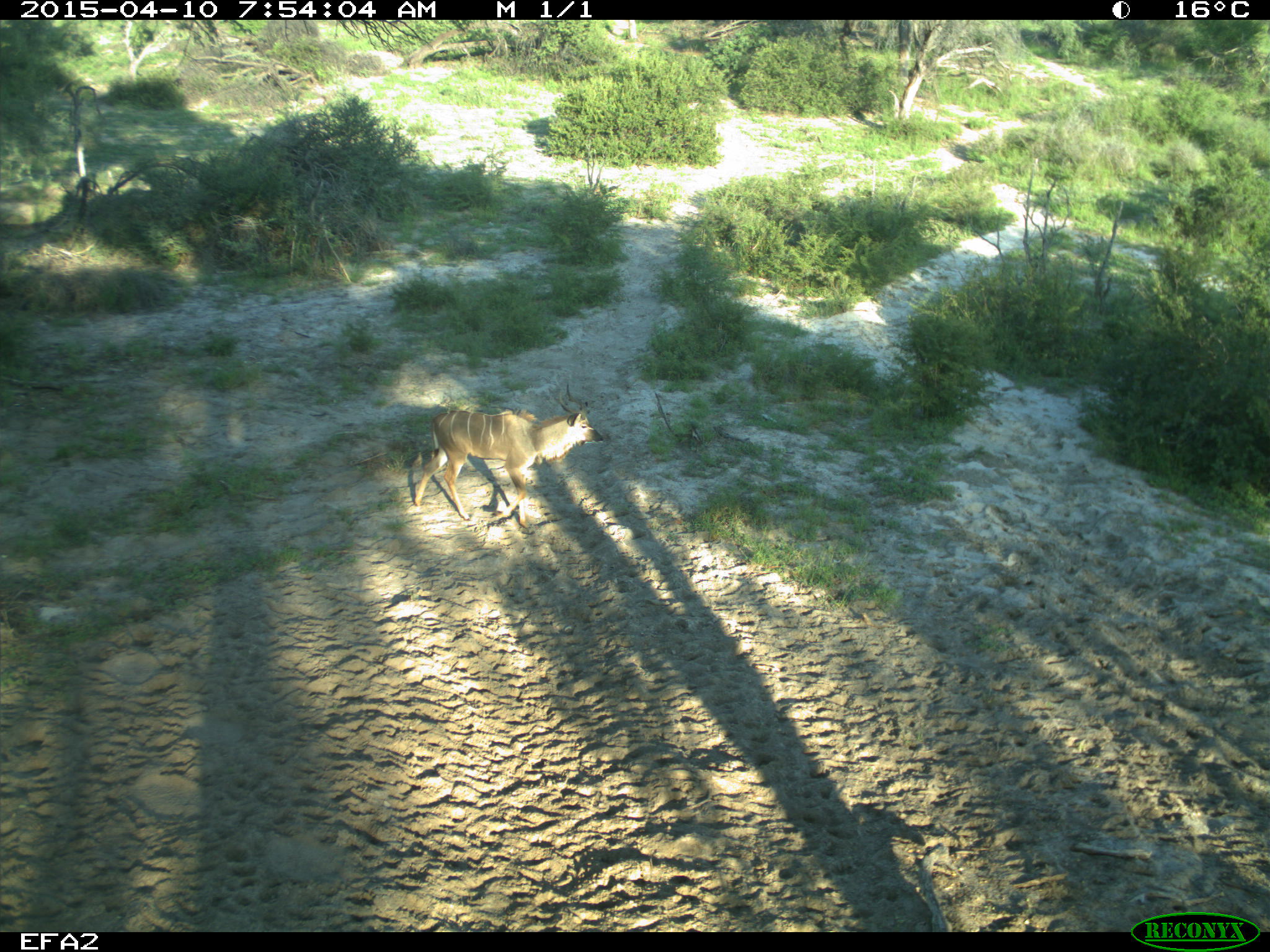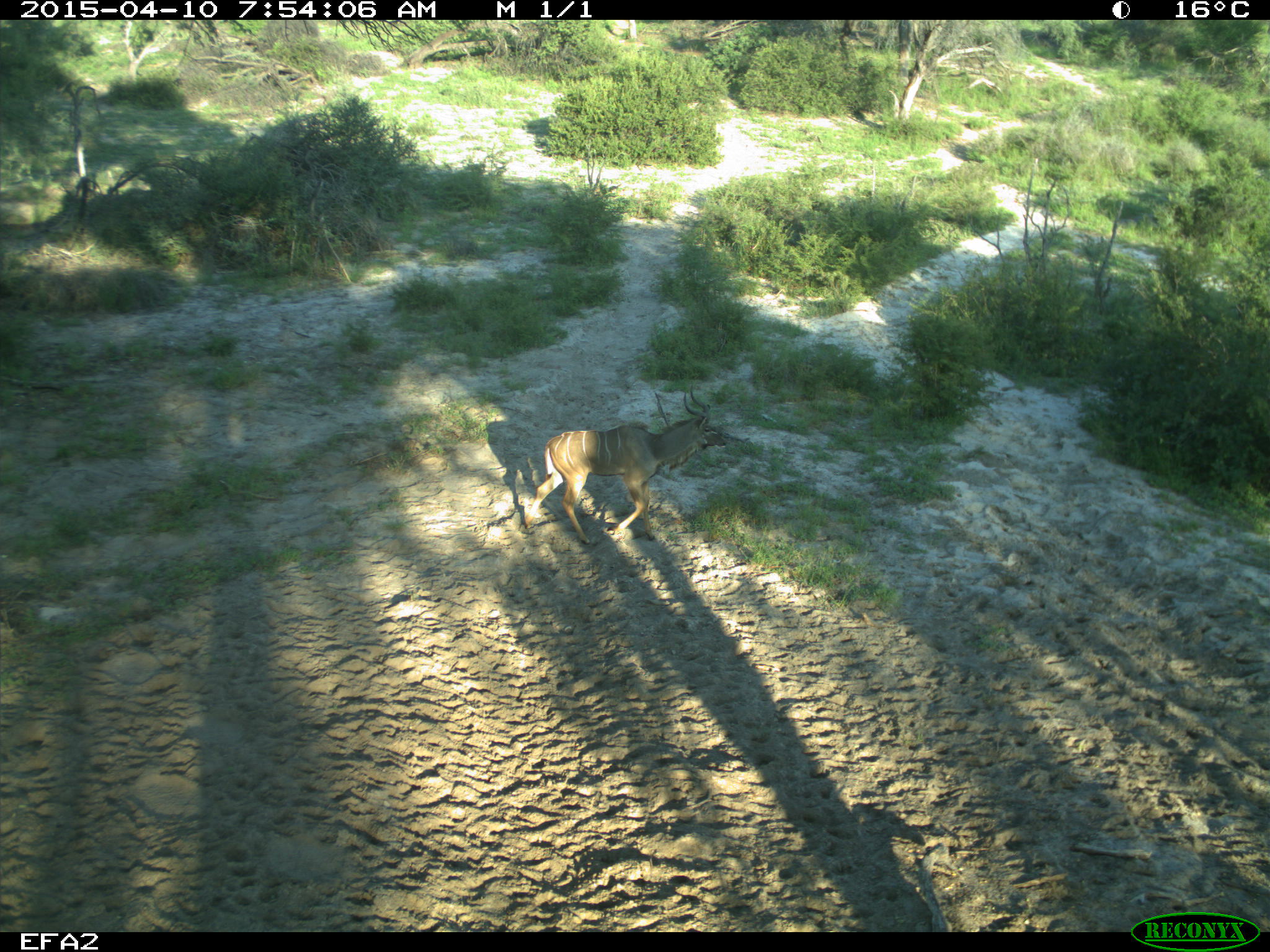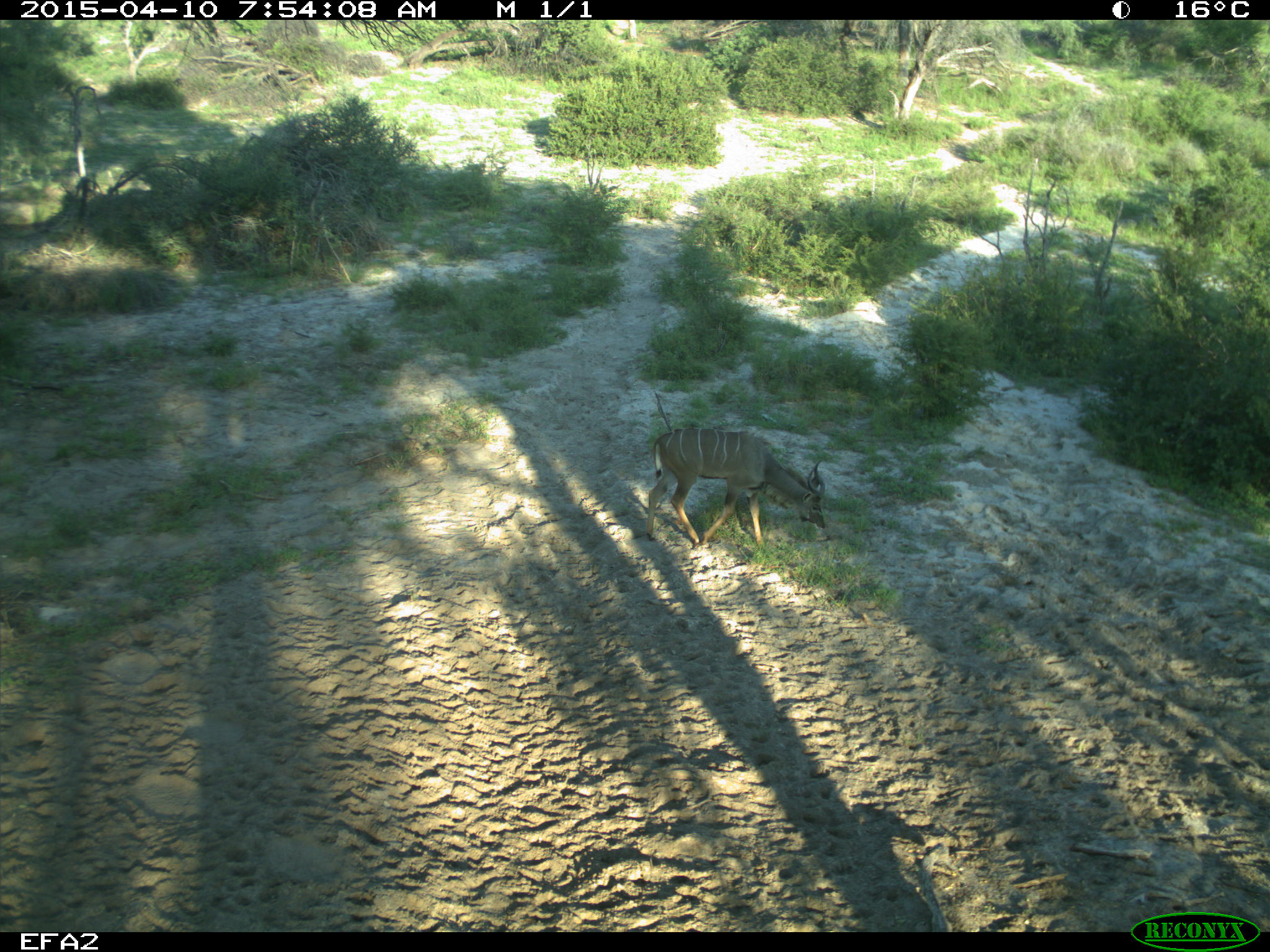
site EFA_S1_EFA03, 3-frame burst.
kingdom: Animalia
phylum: Chordata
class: Mammalia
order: Artiodactyla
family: Bovidae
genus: Tragelaphus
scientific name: Tragelaphus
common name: kudu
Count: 1.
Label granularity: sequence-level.